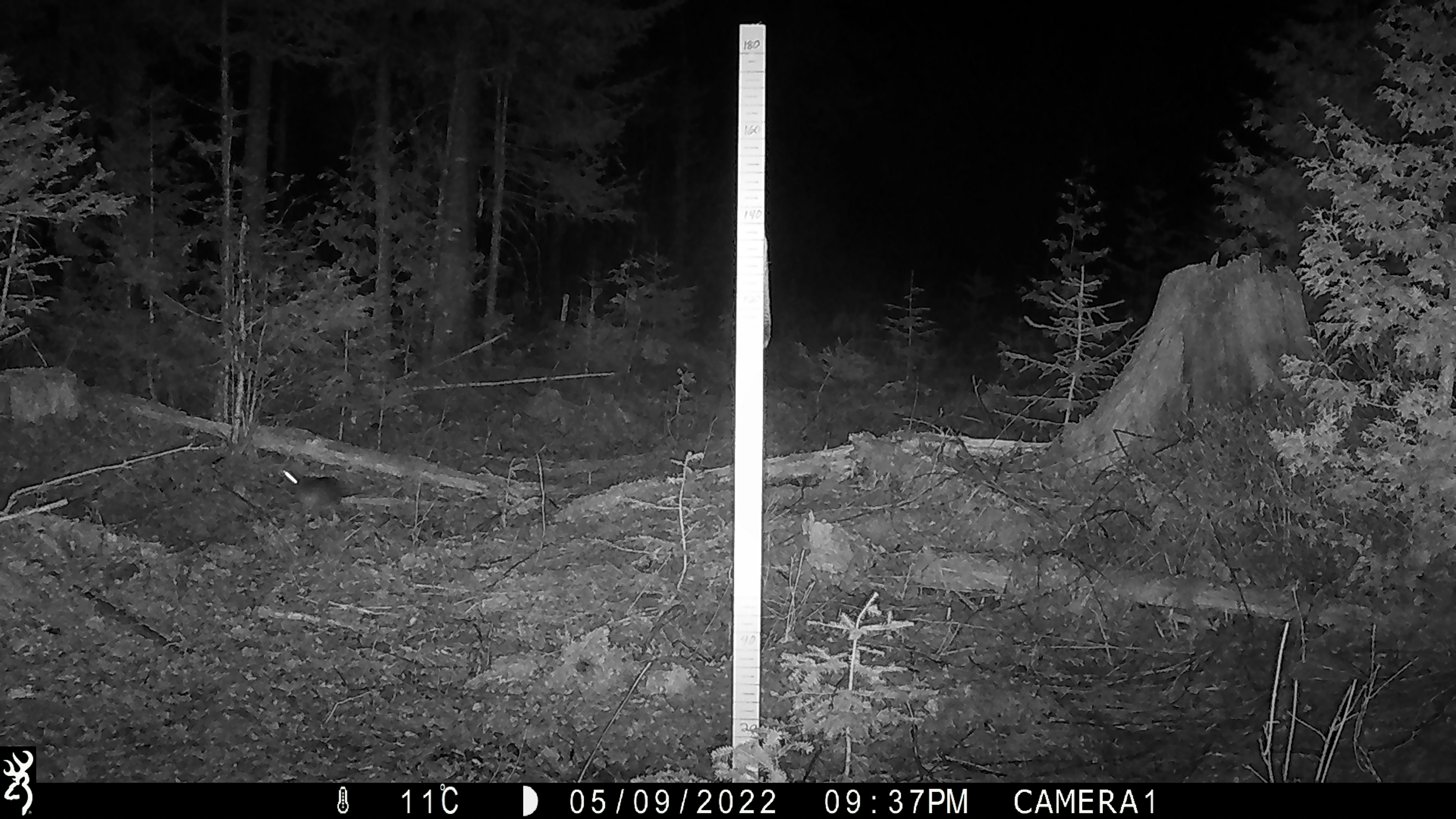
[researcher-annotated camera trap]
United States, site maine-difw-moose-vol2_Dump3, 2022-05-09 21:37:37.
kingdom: Animalia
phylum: Chordata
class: Mammalia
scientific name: Mammalia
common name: mammal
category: mammal sp.